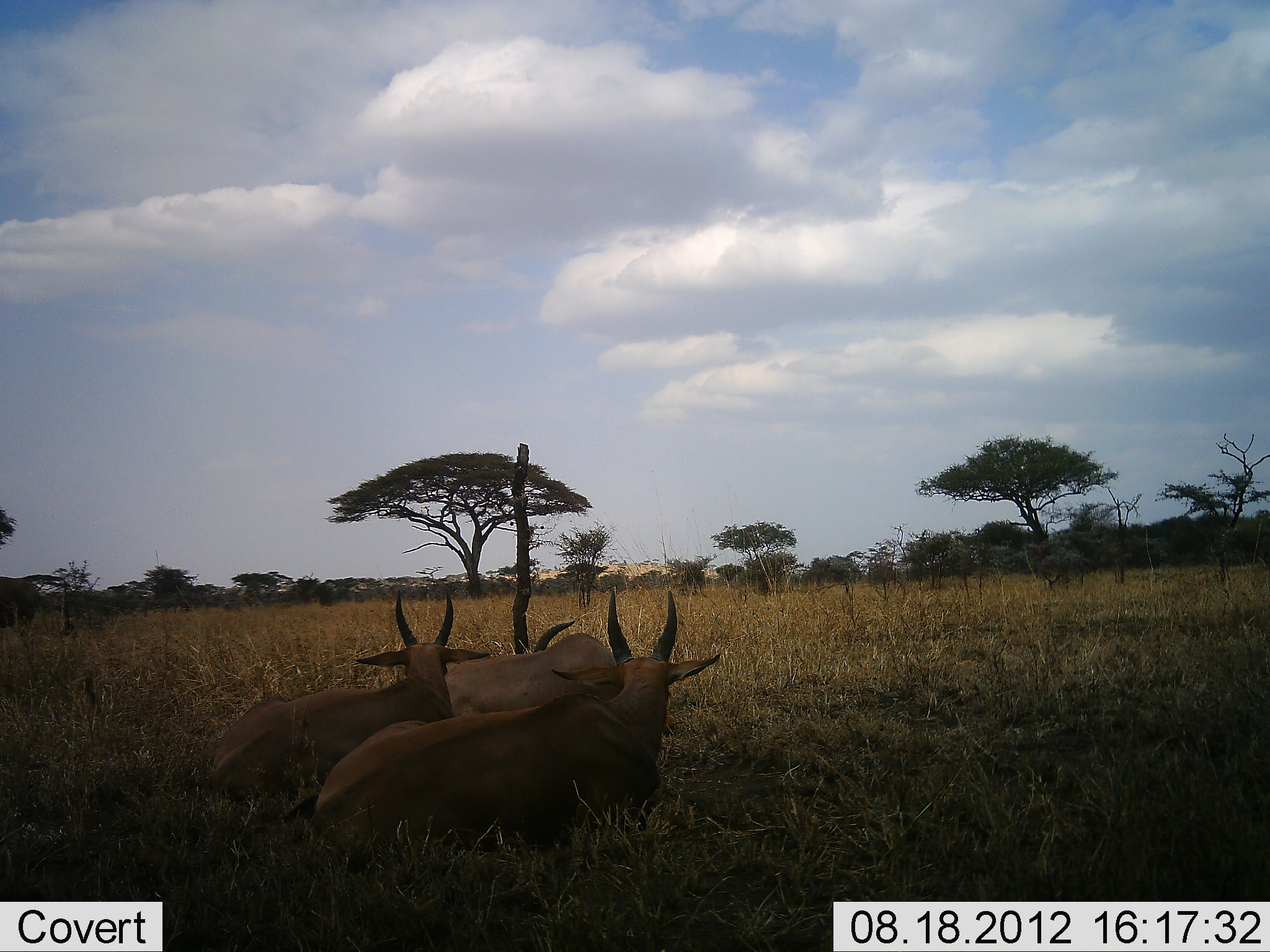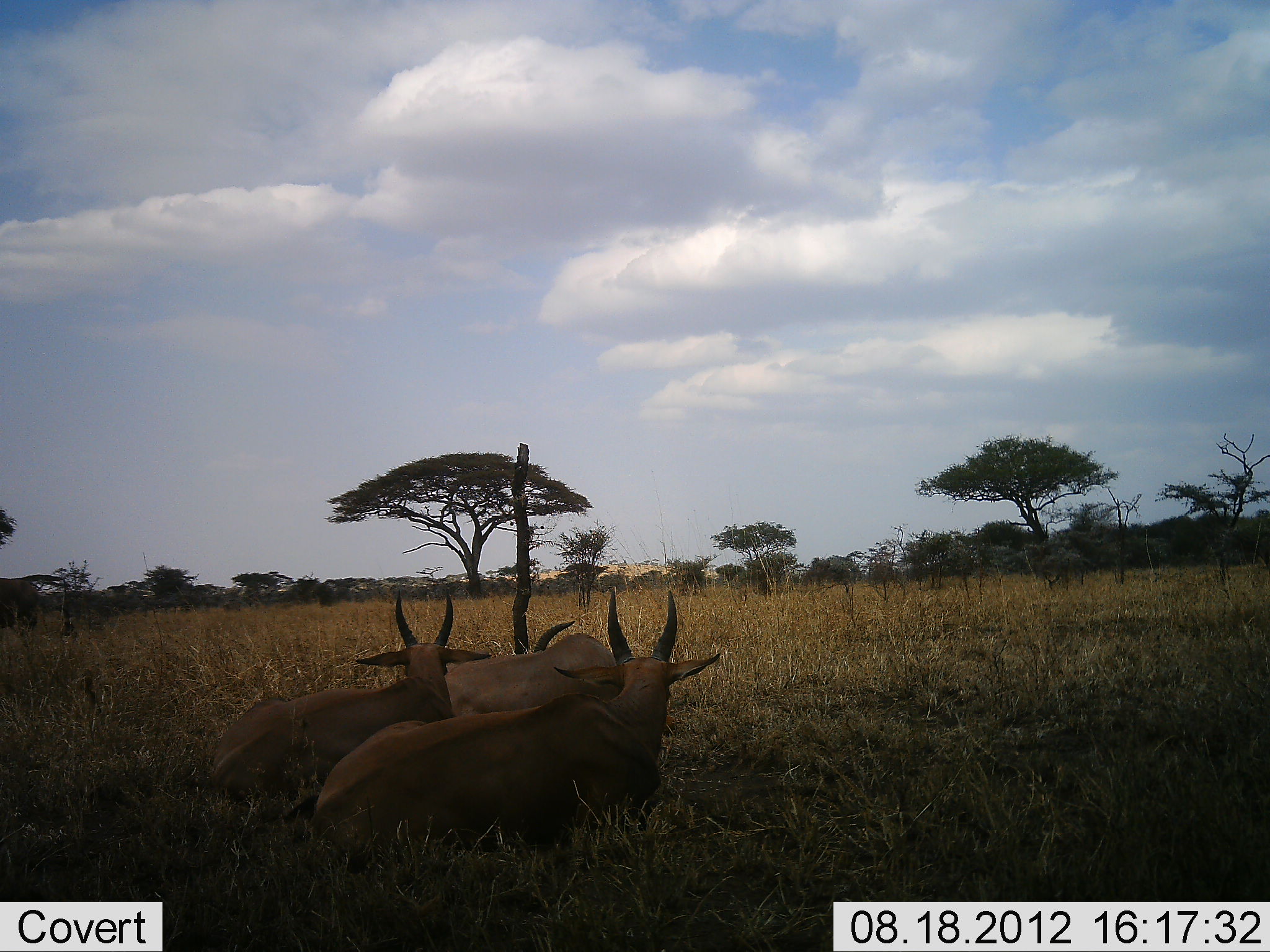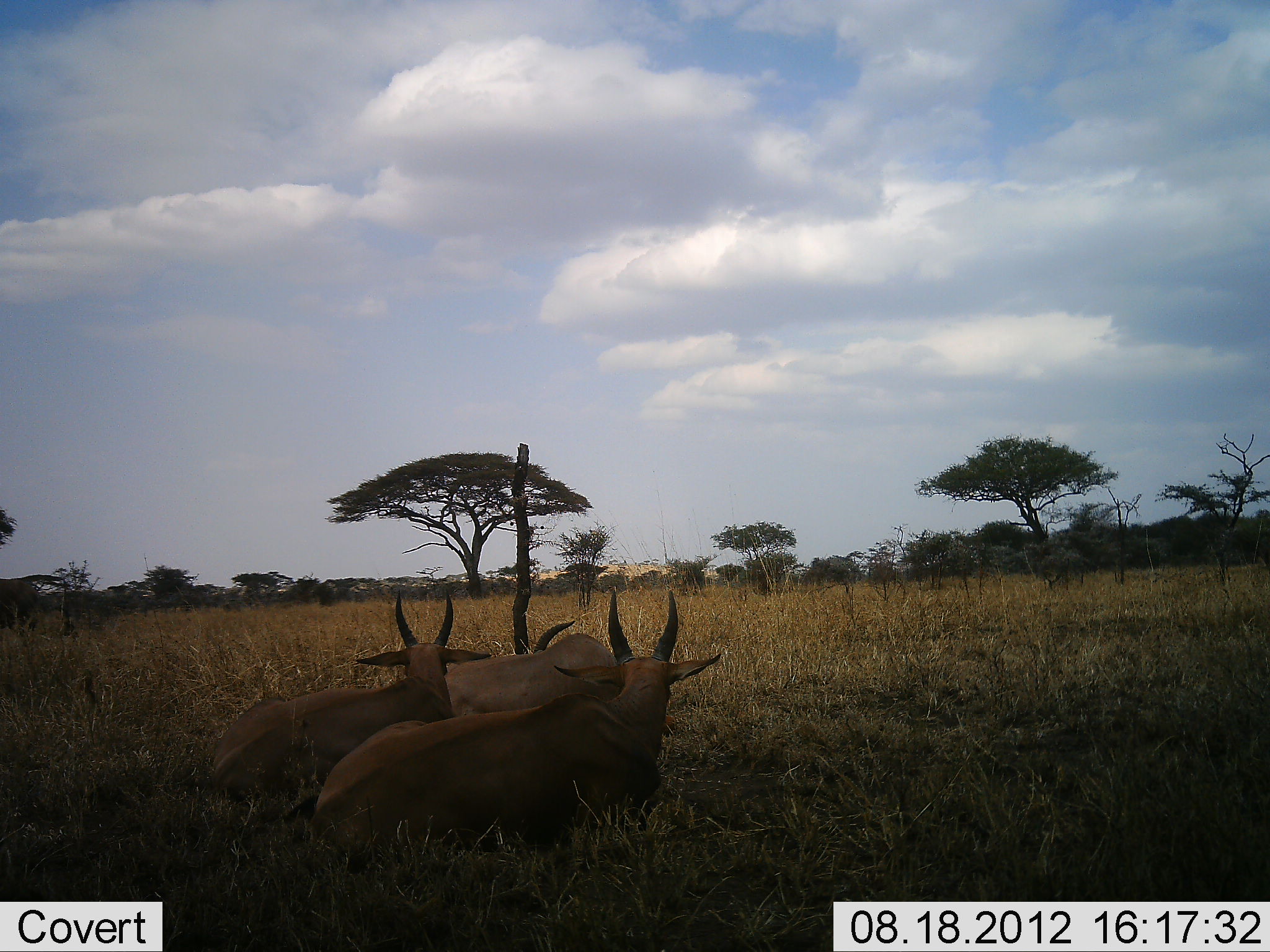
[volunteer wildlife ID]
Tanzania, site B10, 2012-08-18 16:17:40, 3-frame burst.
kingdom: Animalia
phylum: Chordata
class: Mammalia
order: Artiodactyla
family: Bovidae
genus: Damaliscus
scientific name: Damaliscus lunatus jimela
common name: topi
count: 3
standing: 11%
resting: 100%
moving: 11%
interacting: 0%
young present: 0%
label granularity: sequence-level